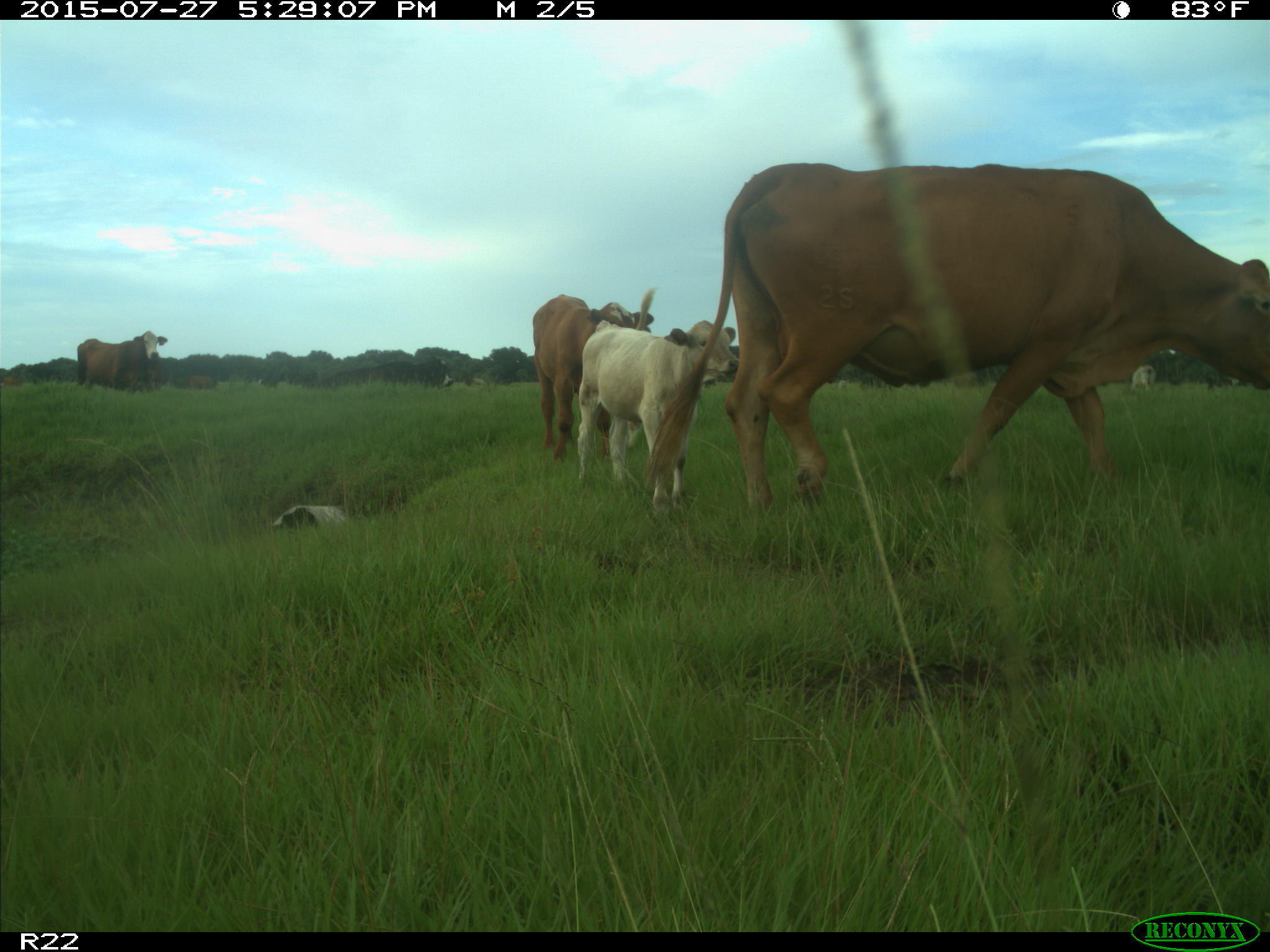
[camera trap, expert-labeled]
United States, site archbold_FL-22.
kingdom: Animalia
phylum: Chordata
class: Mammalia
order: Artiodactyla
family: Bovidae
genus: Bos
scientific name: Bos taurus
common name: domestic cow